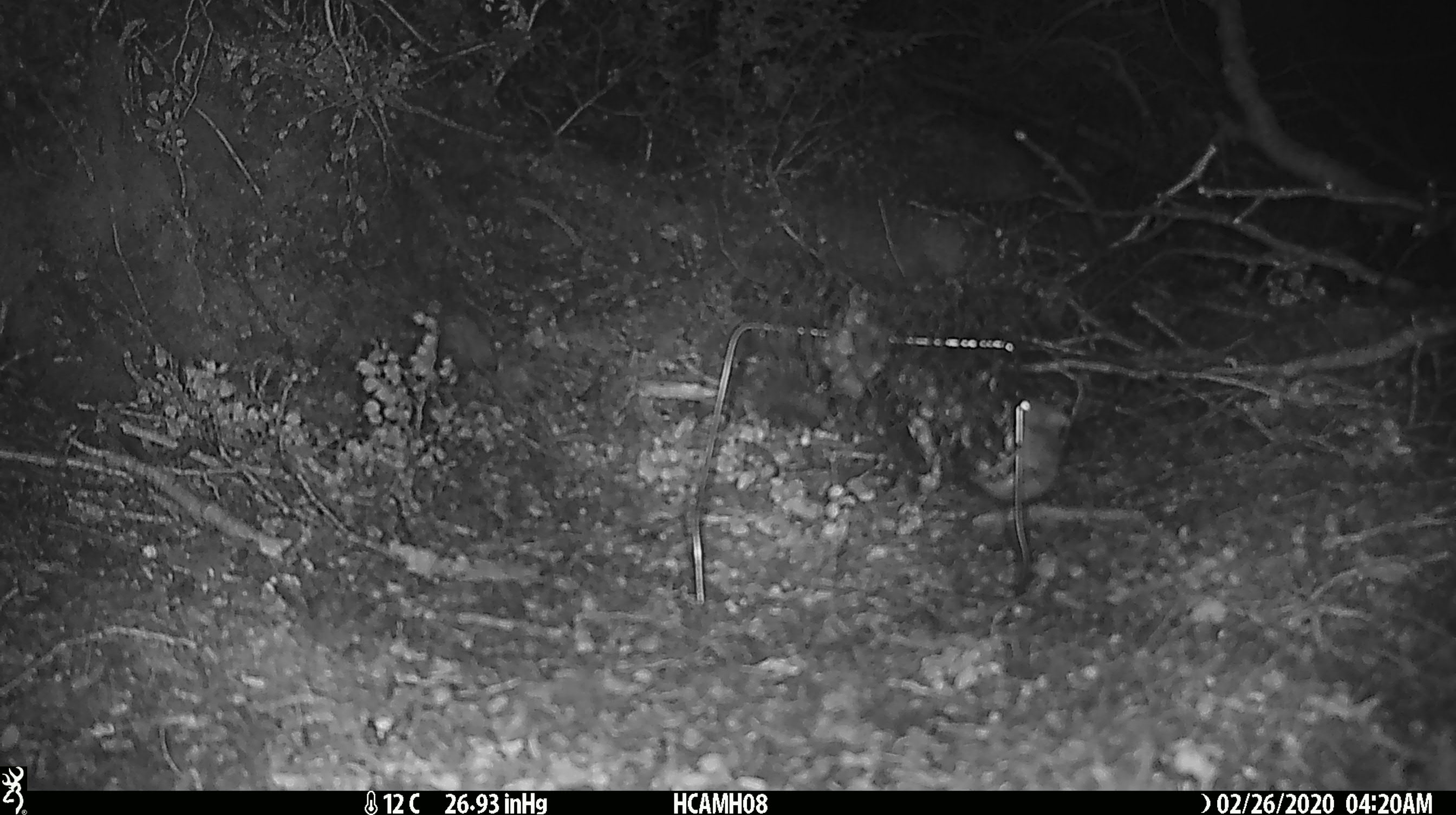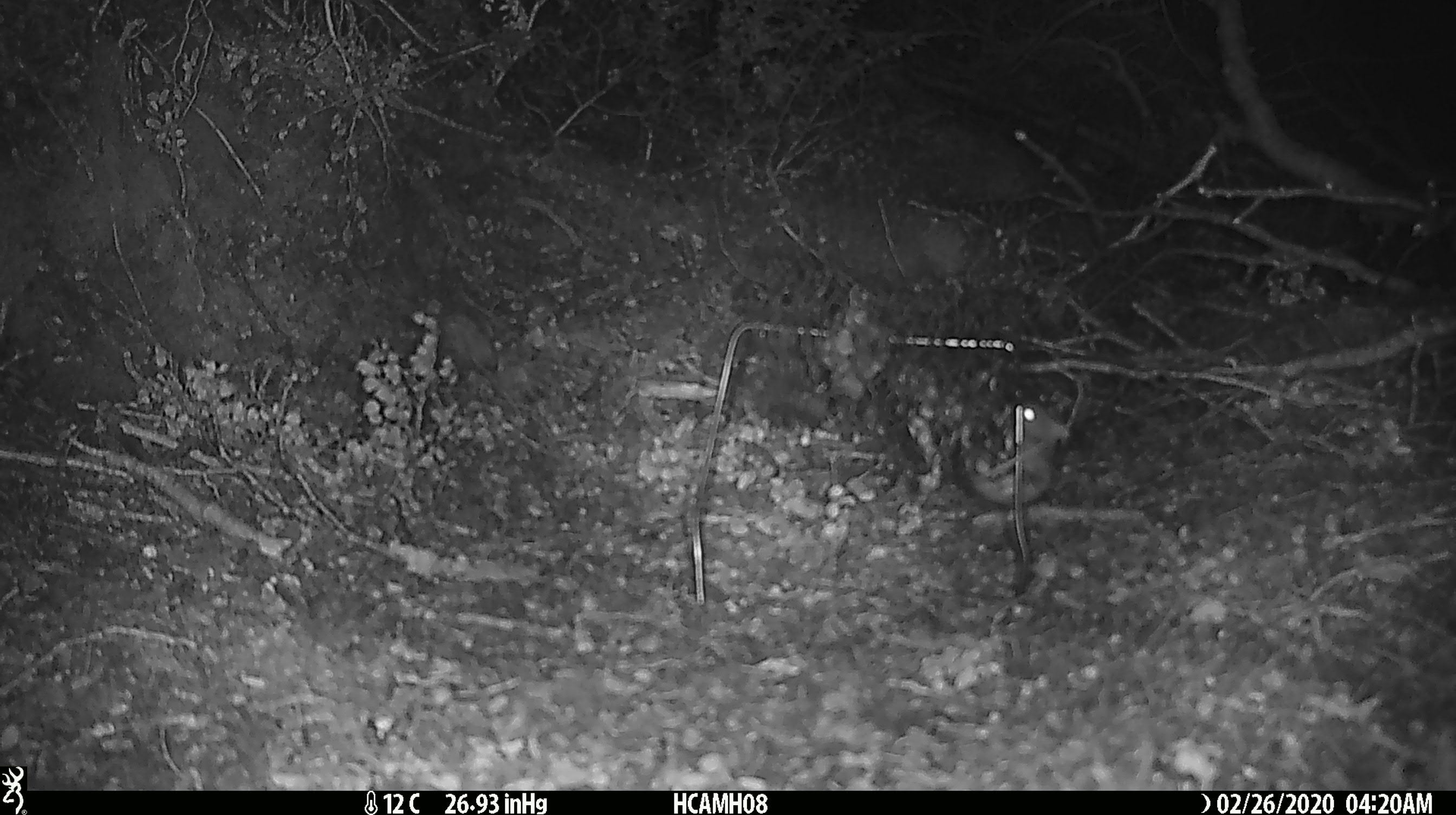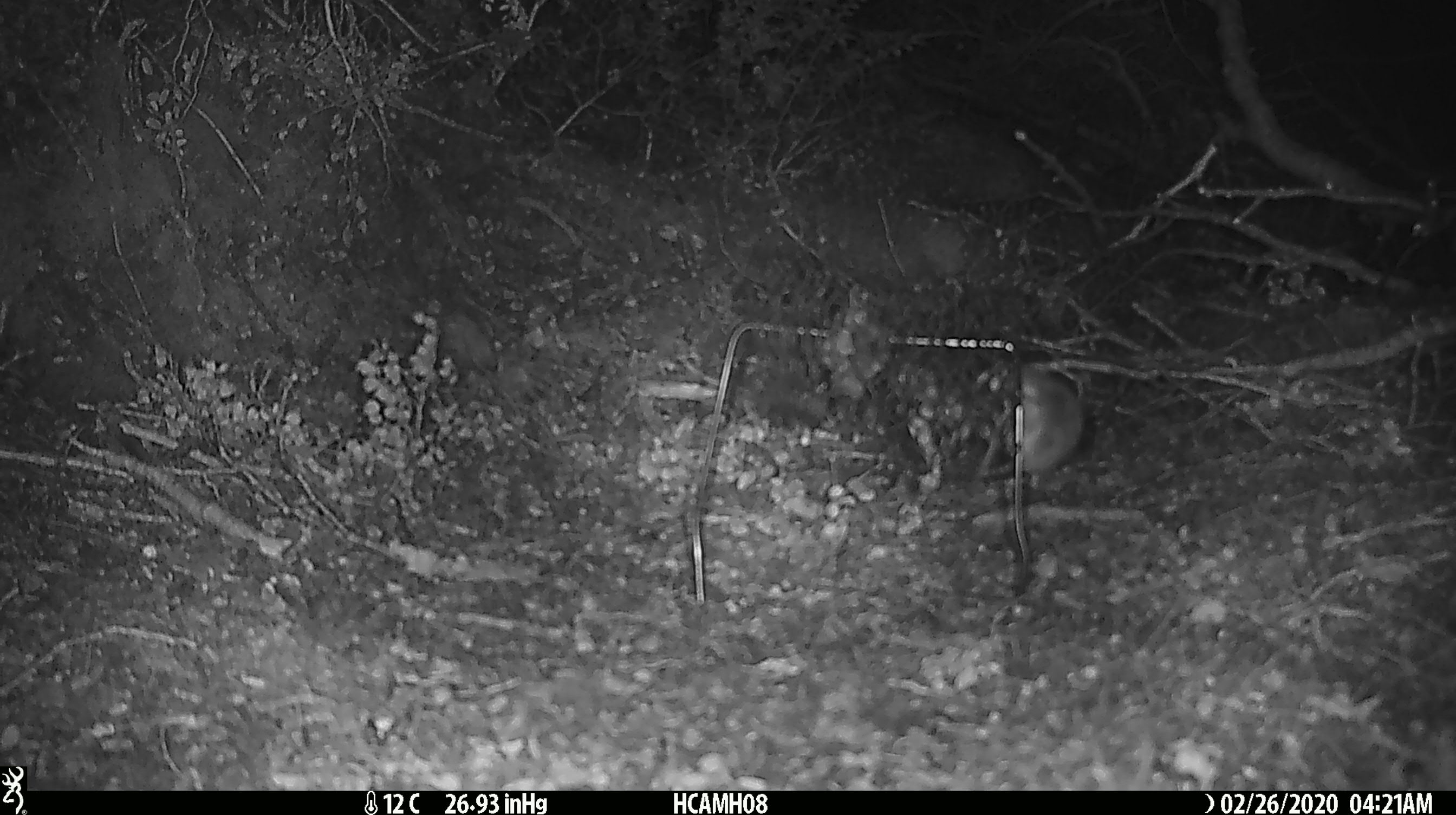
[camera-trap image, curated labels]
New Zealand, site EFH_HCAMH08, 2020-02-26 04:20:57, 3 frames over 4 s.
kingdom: Animalia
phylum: Chordata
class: Mammalia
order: Rodentia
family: Muridae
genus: Mus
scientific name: Mus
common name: mouse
Mouse (Mus).